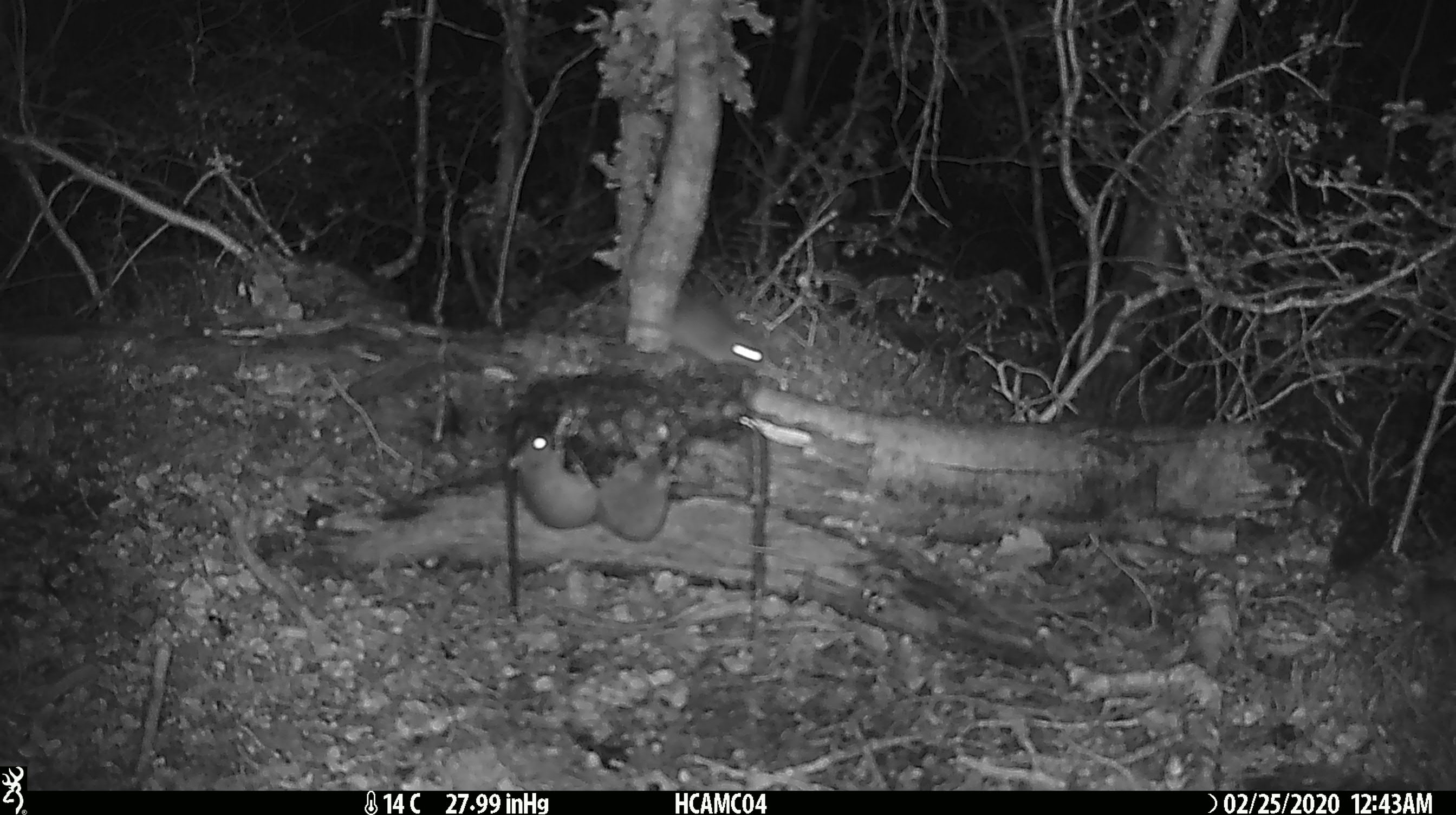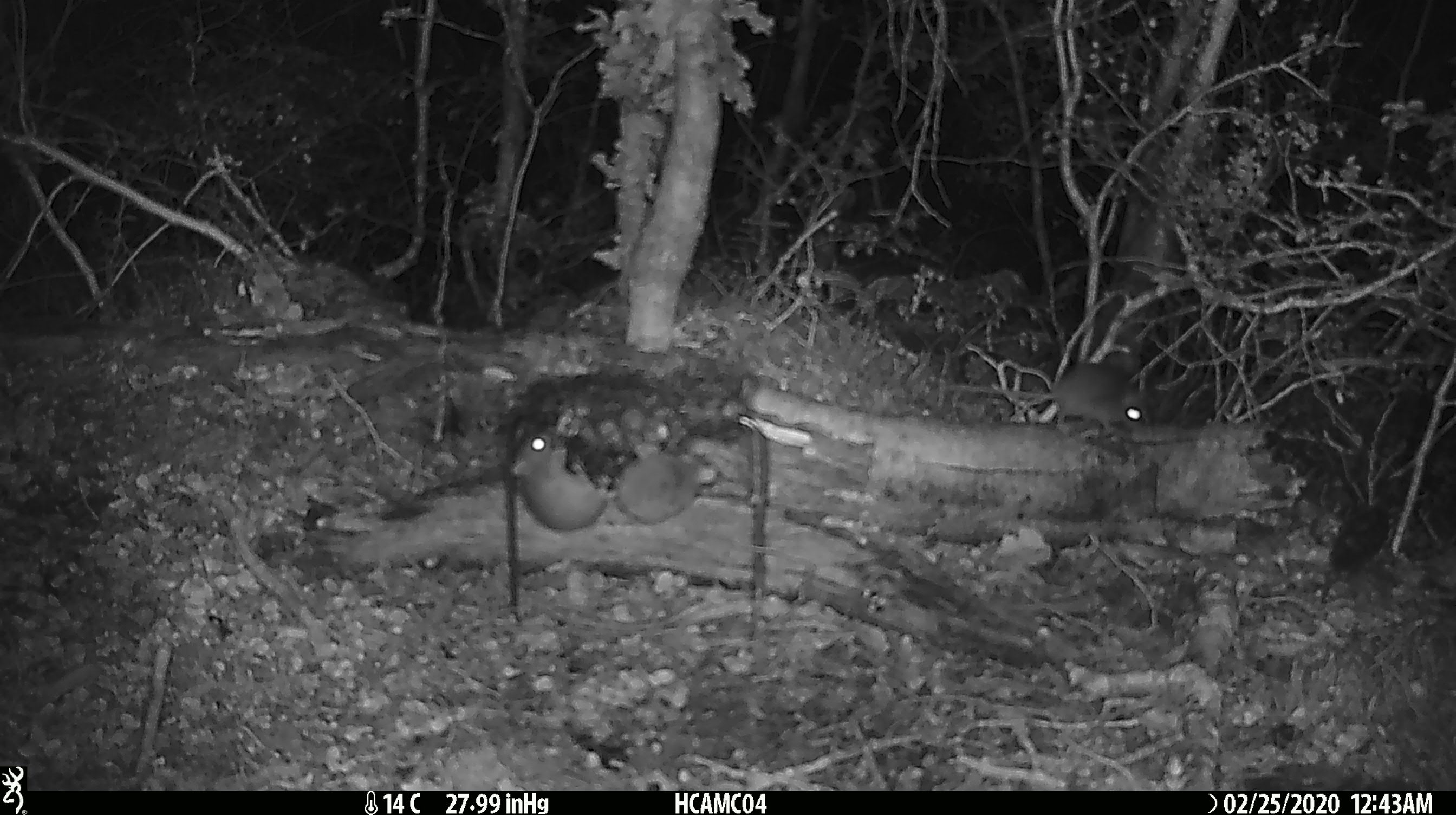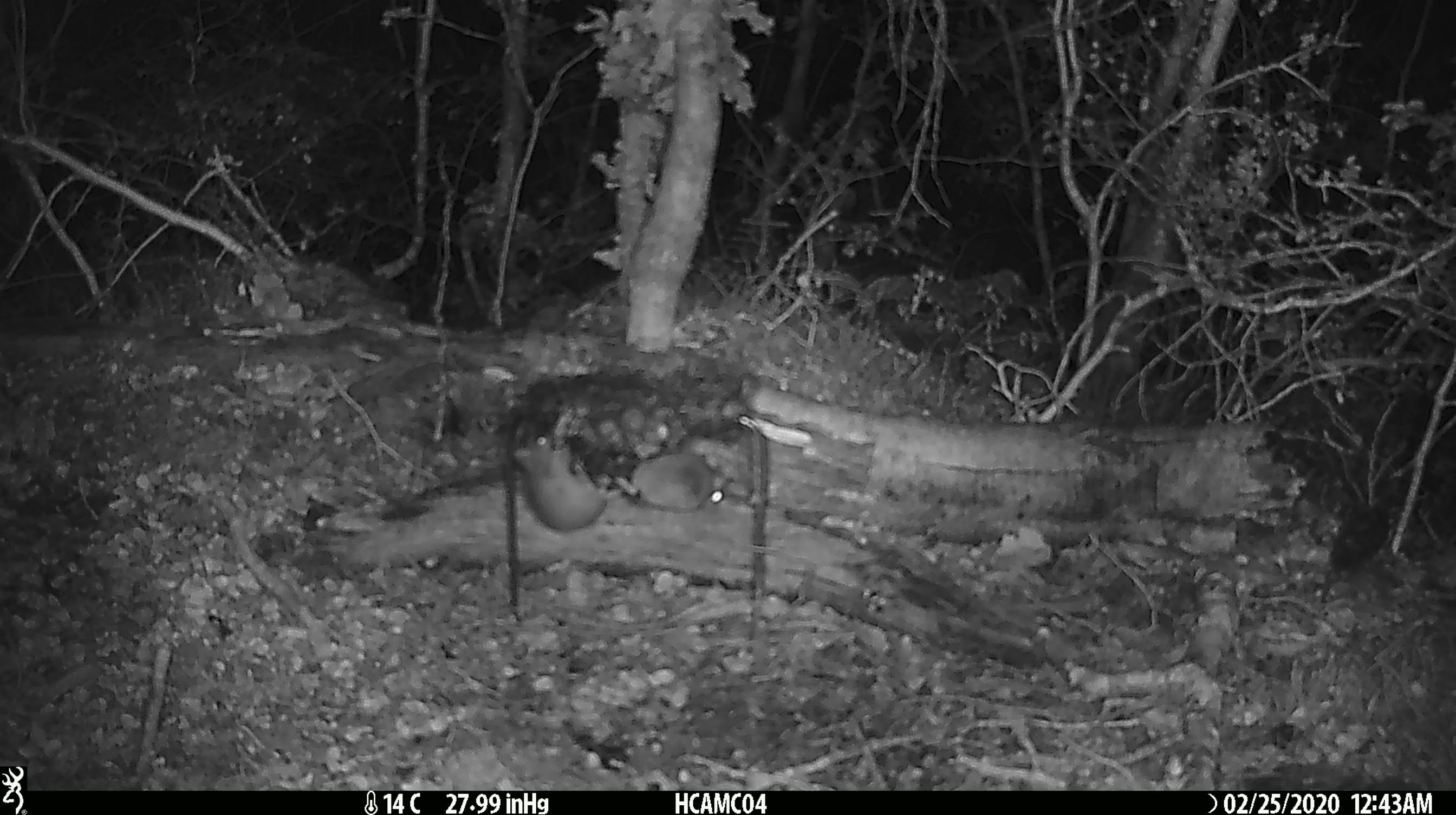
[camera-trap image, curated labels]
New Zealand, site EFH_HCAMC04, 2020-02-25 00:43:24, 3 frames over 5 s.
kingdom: Animalia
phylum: Chordata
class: Mammalia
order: Rodentia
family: Muridae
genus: Mus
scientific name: Mus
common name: mouse